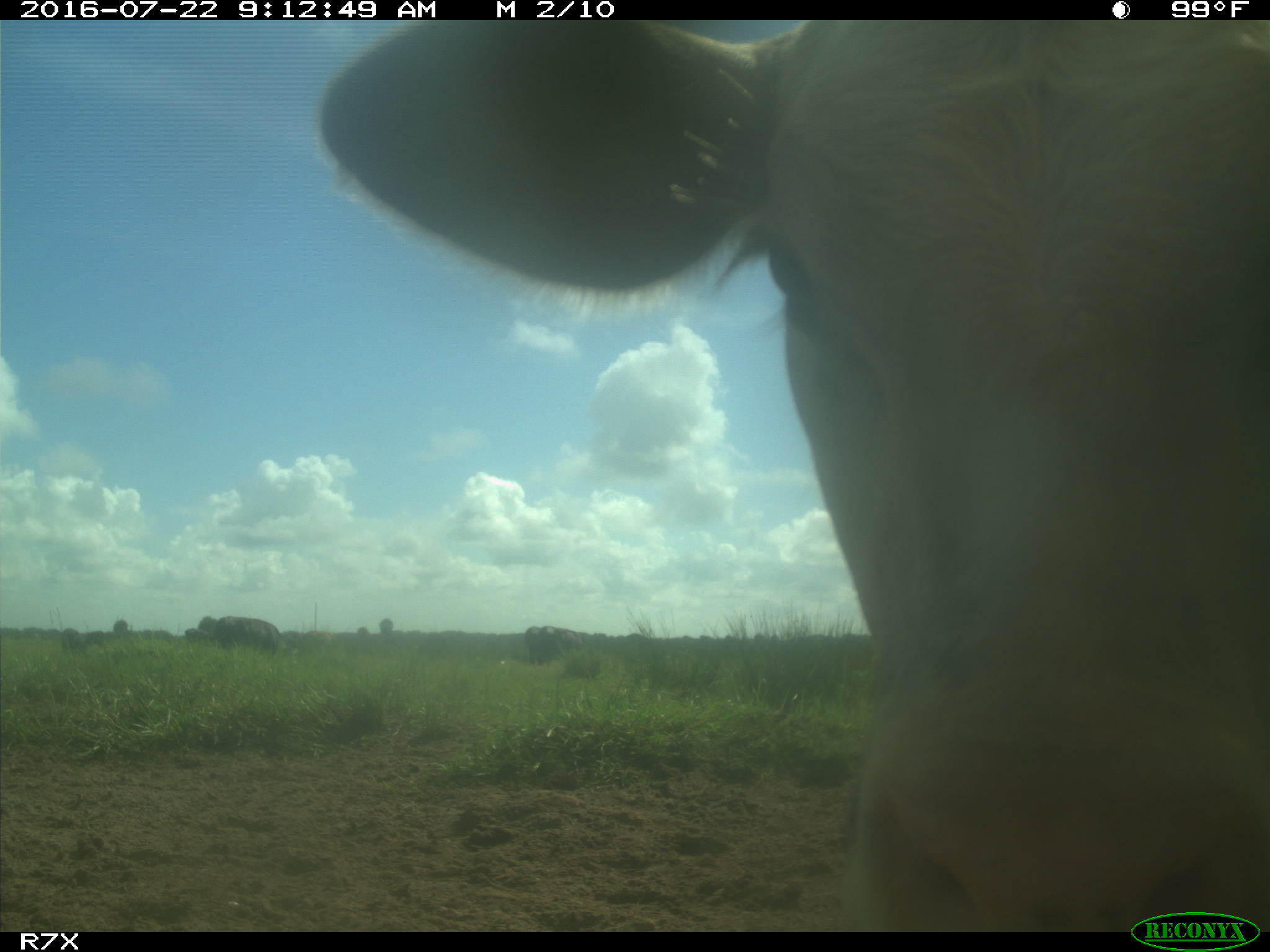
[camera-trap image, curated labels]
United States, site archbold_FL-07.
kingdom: Animalia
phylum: Chordata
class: Mammalia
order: Artiodactyla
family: Bovidae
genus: Bos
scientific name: Bos taurus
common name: domestic cow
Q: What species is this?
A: Bos taurus (domestic cow).